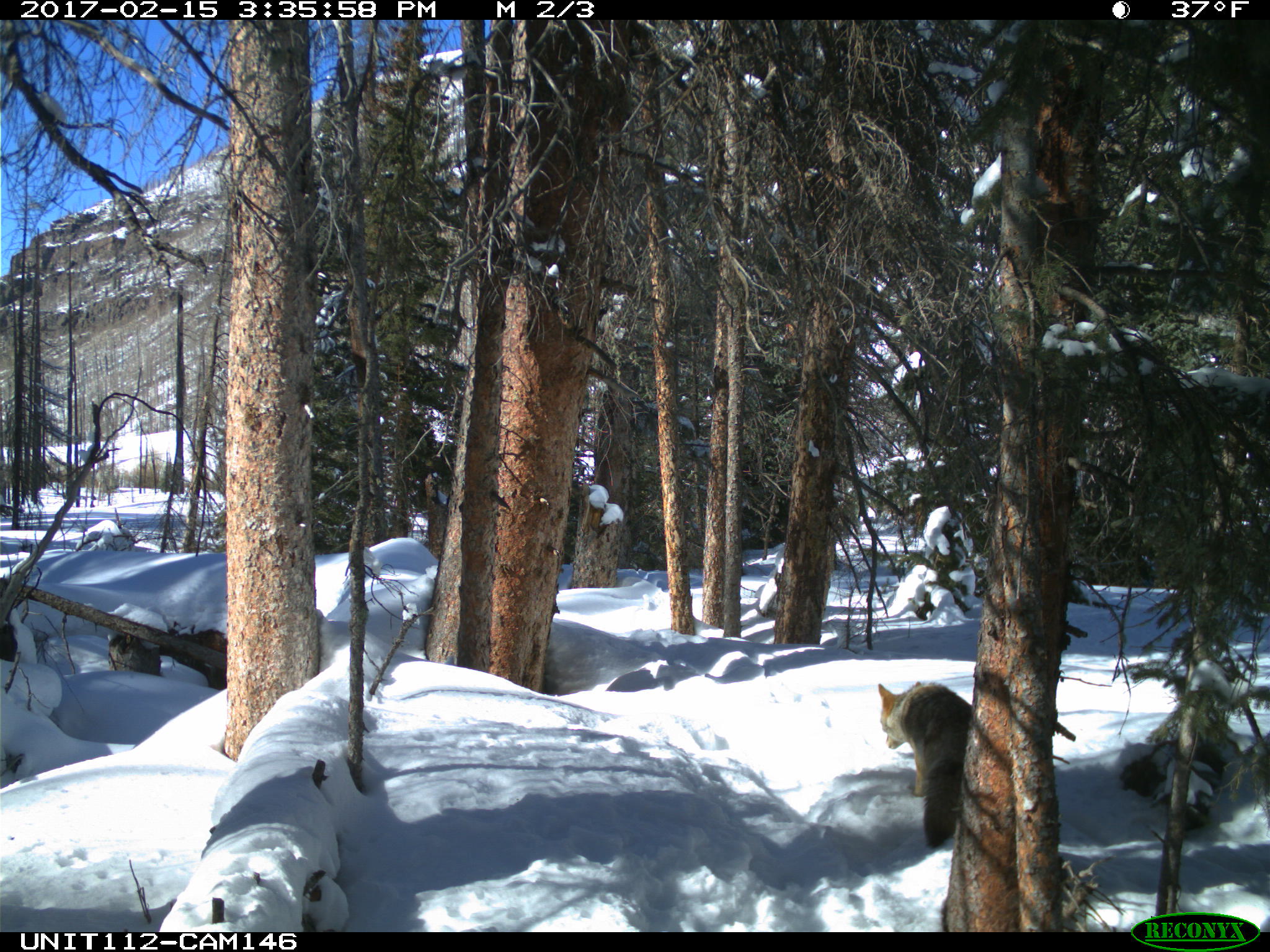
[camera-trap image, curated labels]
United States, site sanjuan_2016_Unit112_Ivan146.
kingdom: Animalia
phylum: Chordata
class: Mammalia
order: Carnivora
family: Canidae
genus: Canis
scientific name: Canis latrans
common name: coyote